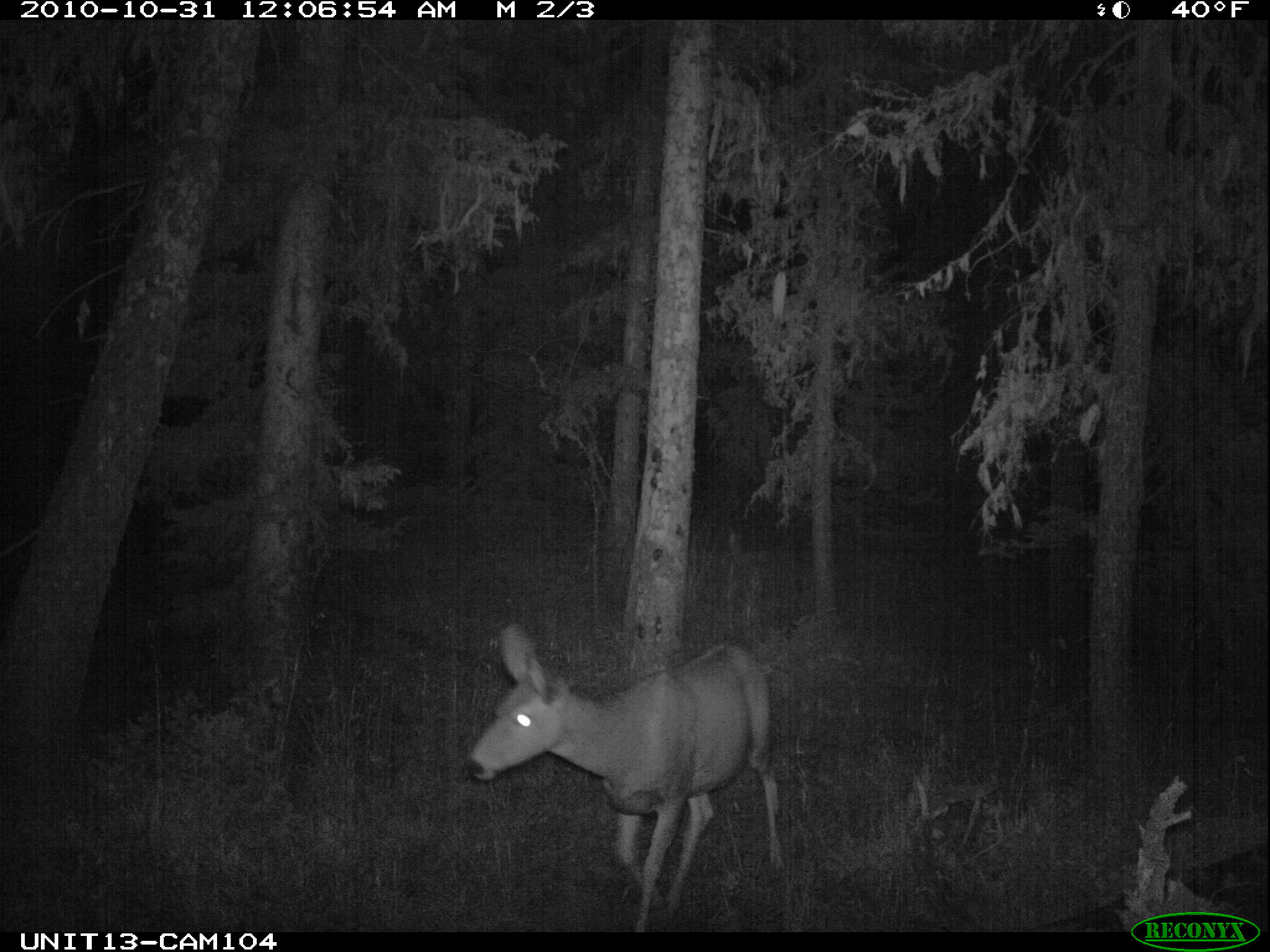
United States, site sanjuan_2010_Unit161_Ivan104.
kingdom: Animalia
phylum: Chordata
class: Mammalia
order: Artiodactyla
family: Cervidae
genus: Odocoileus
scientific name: Odocoileus hemionus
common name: mule deer